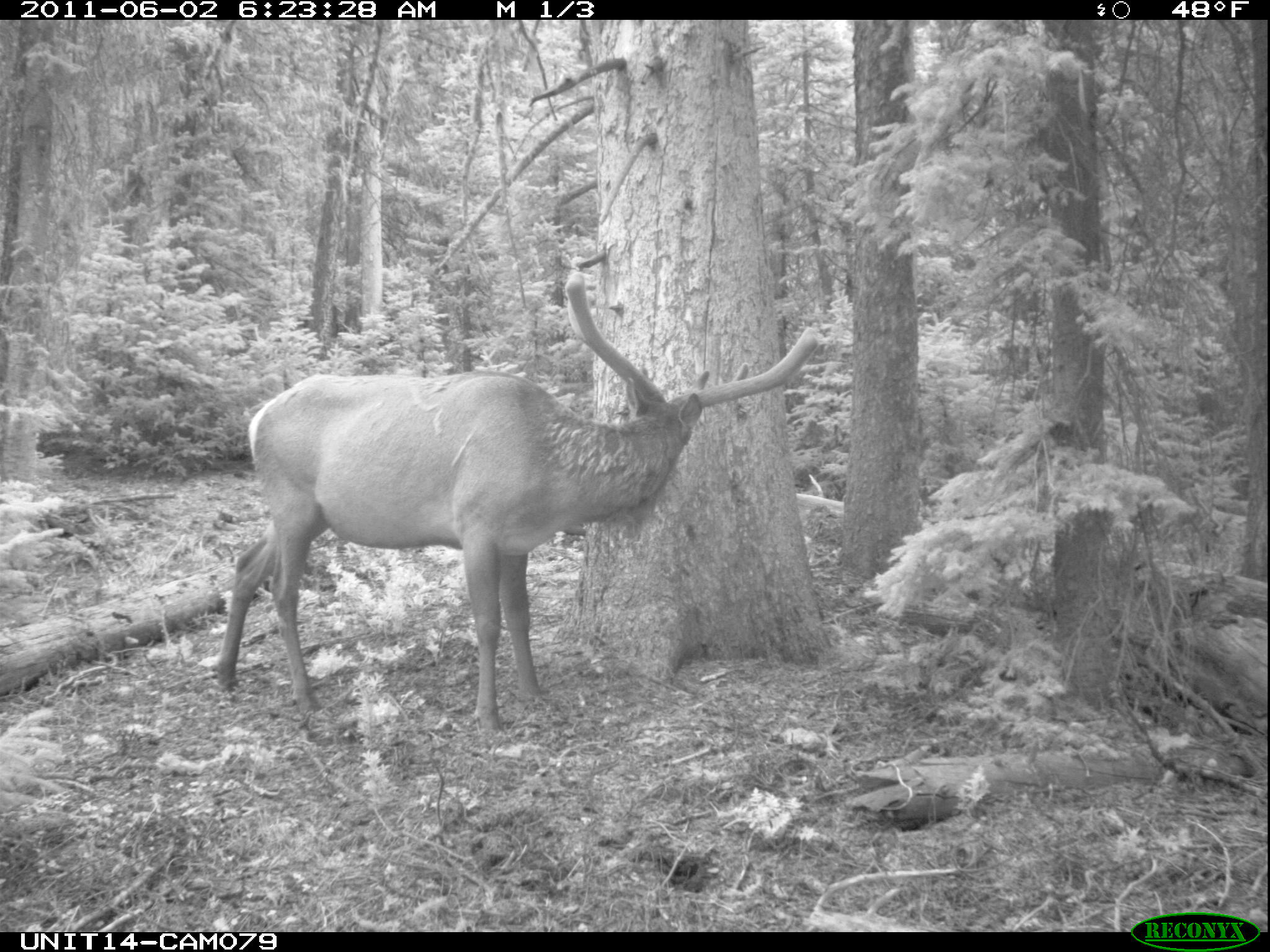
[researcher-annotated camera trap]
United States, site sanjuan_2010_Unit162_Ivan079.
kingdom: Animalia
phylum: Chordata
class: Mammalia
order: Artiodactyla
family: Cervidae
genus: Cervus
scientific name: Cervus elaphus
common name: red deer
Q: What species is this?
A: Cervus elaphus (red deer).